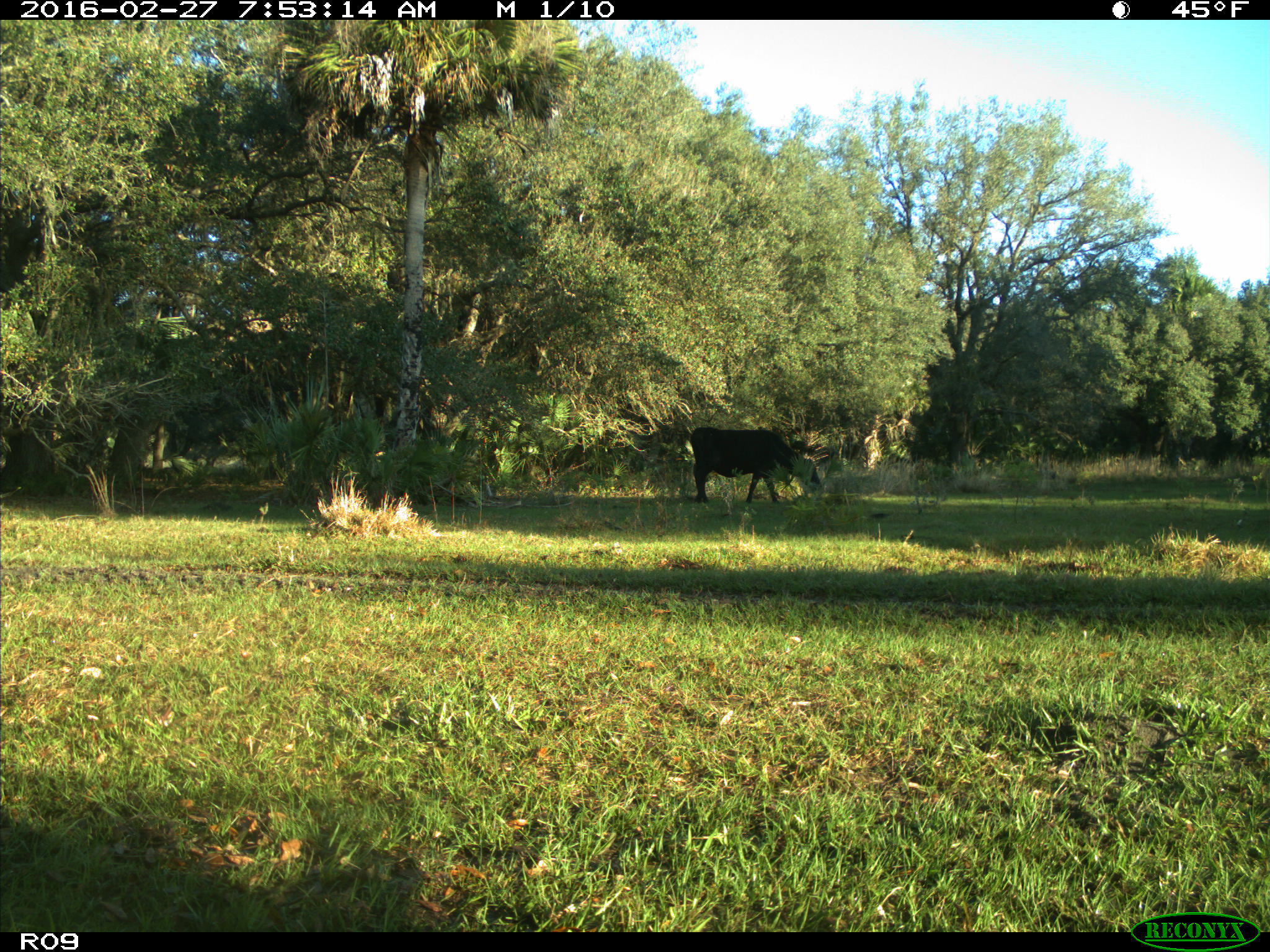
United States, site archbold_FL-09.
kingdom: Animalia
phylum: Chordata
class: Mammalia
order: Artiodactyla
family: Bovidae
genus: Bos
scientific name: Bos taurus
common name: domestic cow